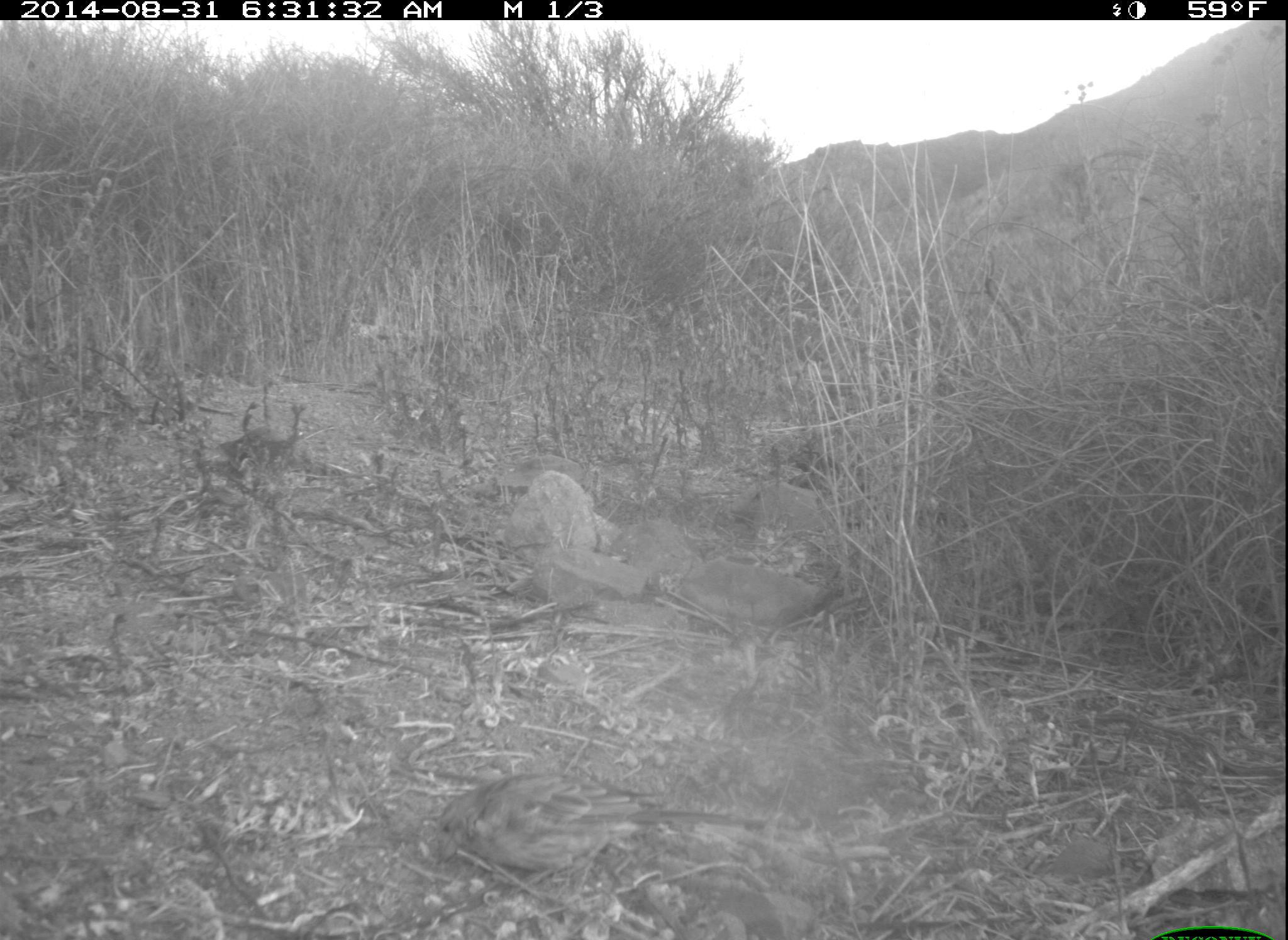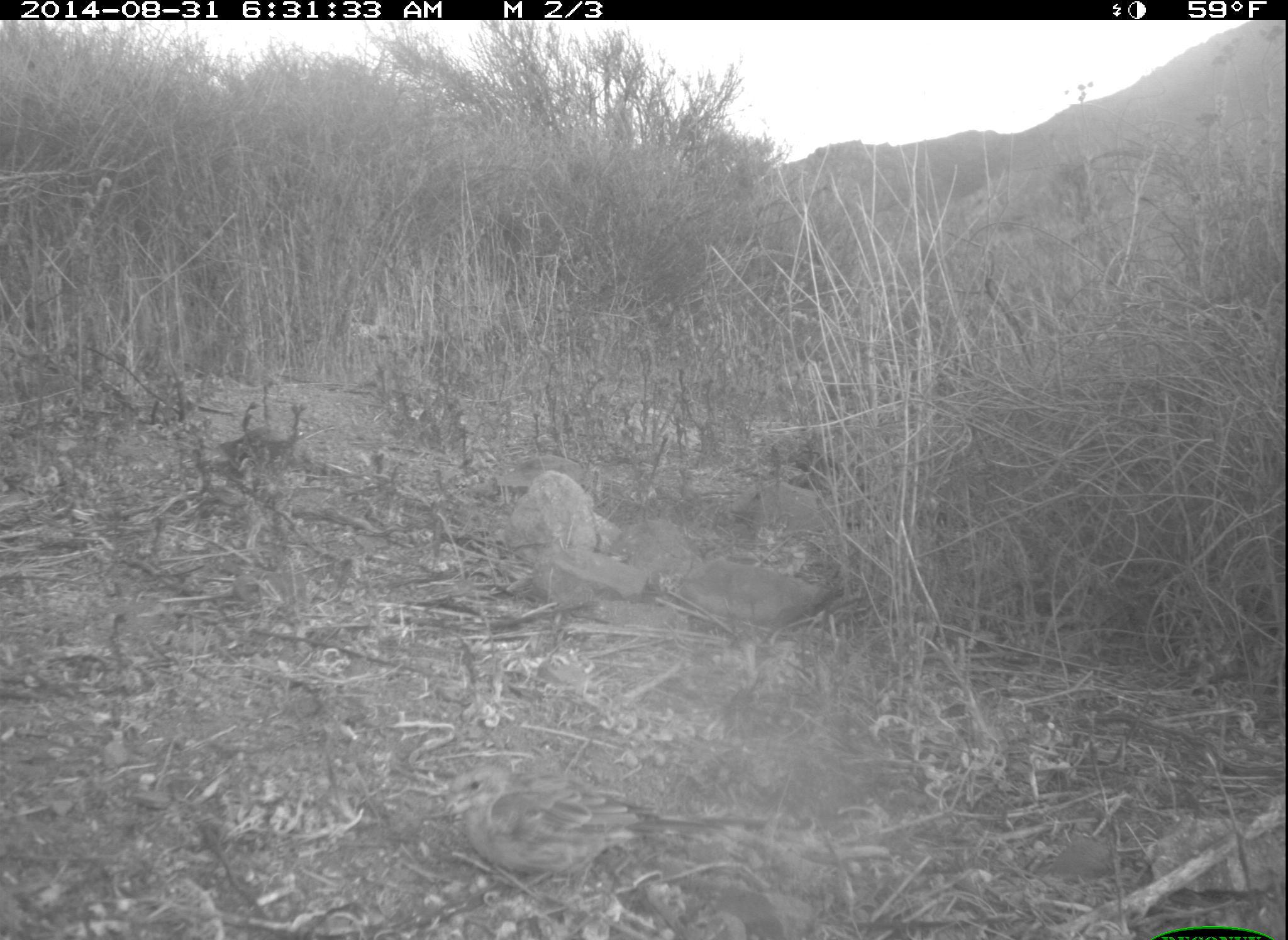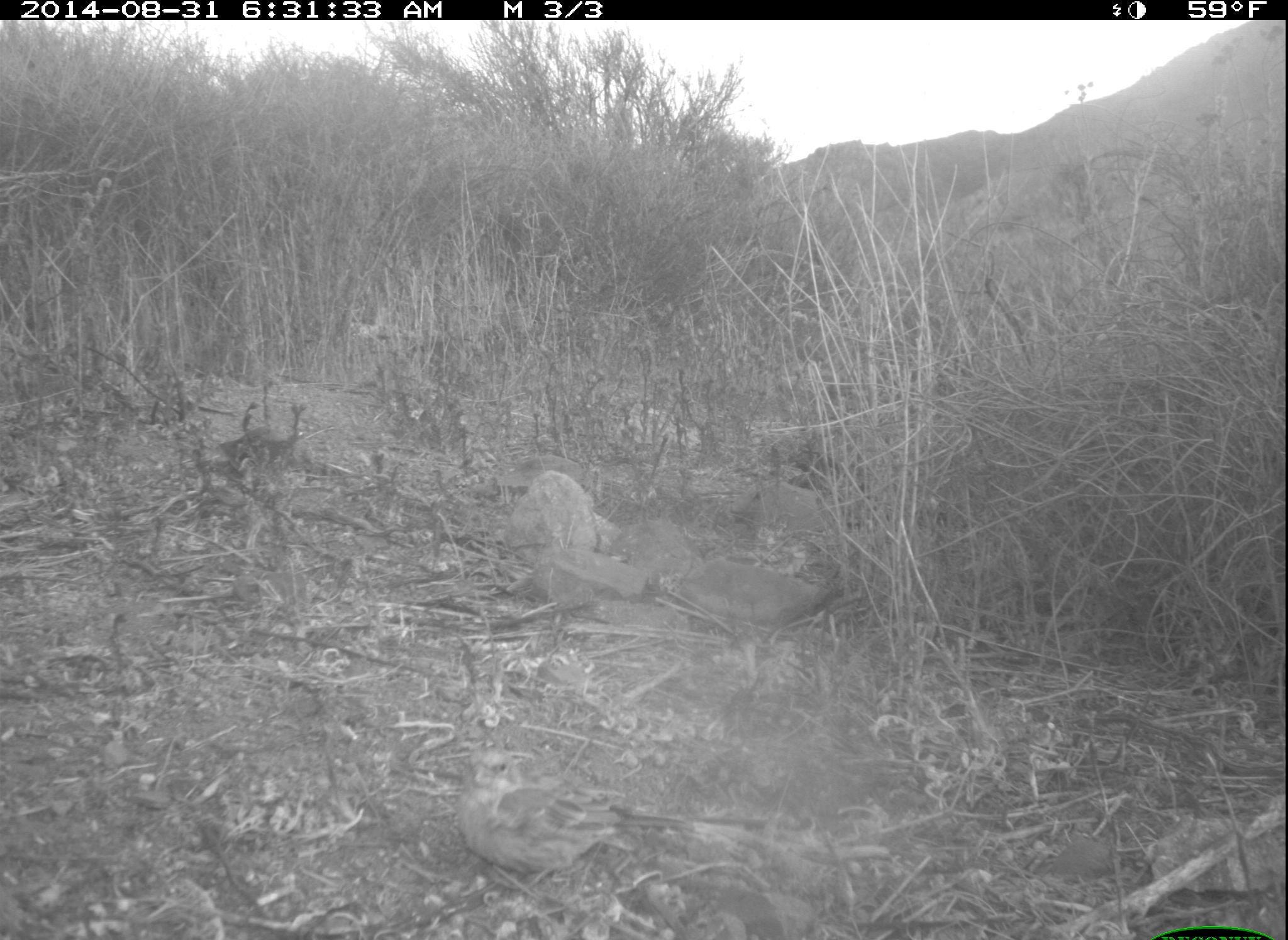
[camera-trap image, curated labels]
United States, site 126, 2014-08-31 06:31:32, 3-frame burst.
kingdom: Animalia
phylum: Chordata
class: Aves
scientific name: Aves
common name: bird